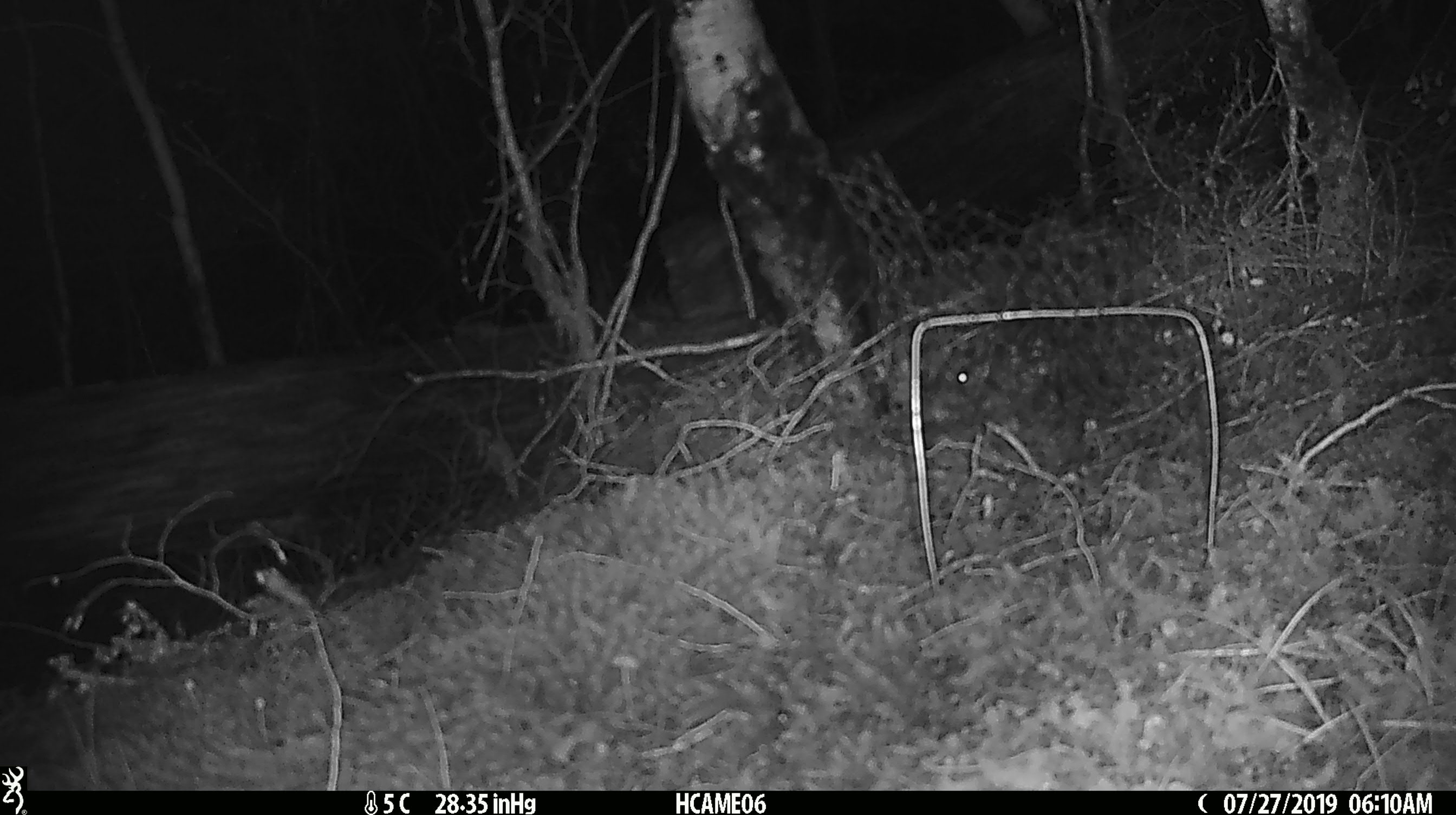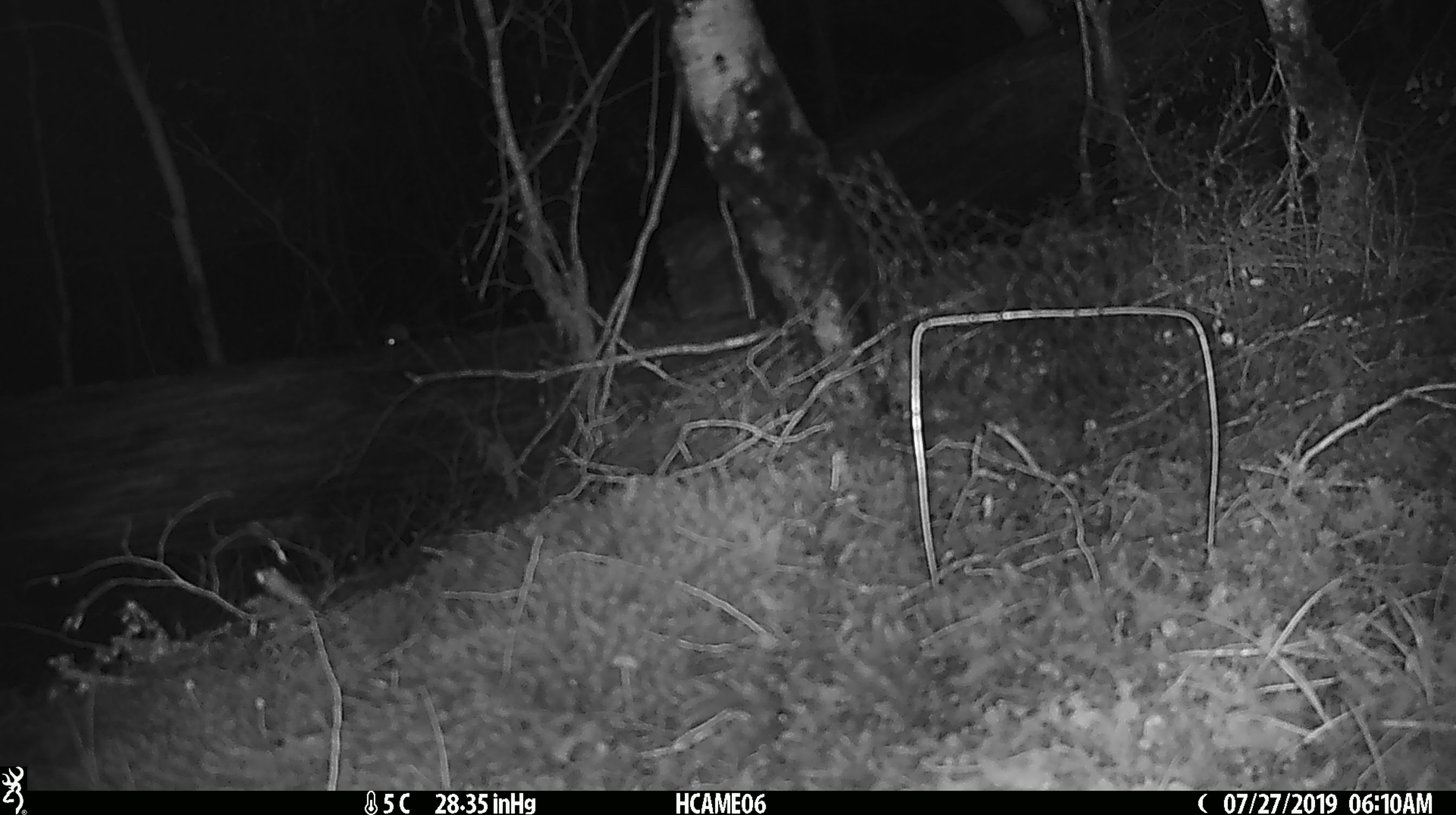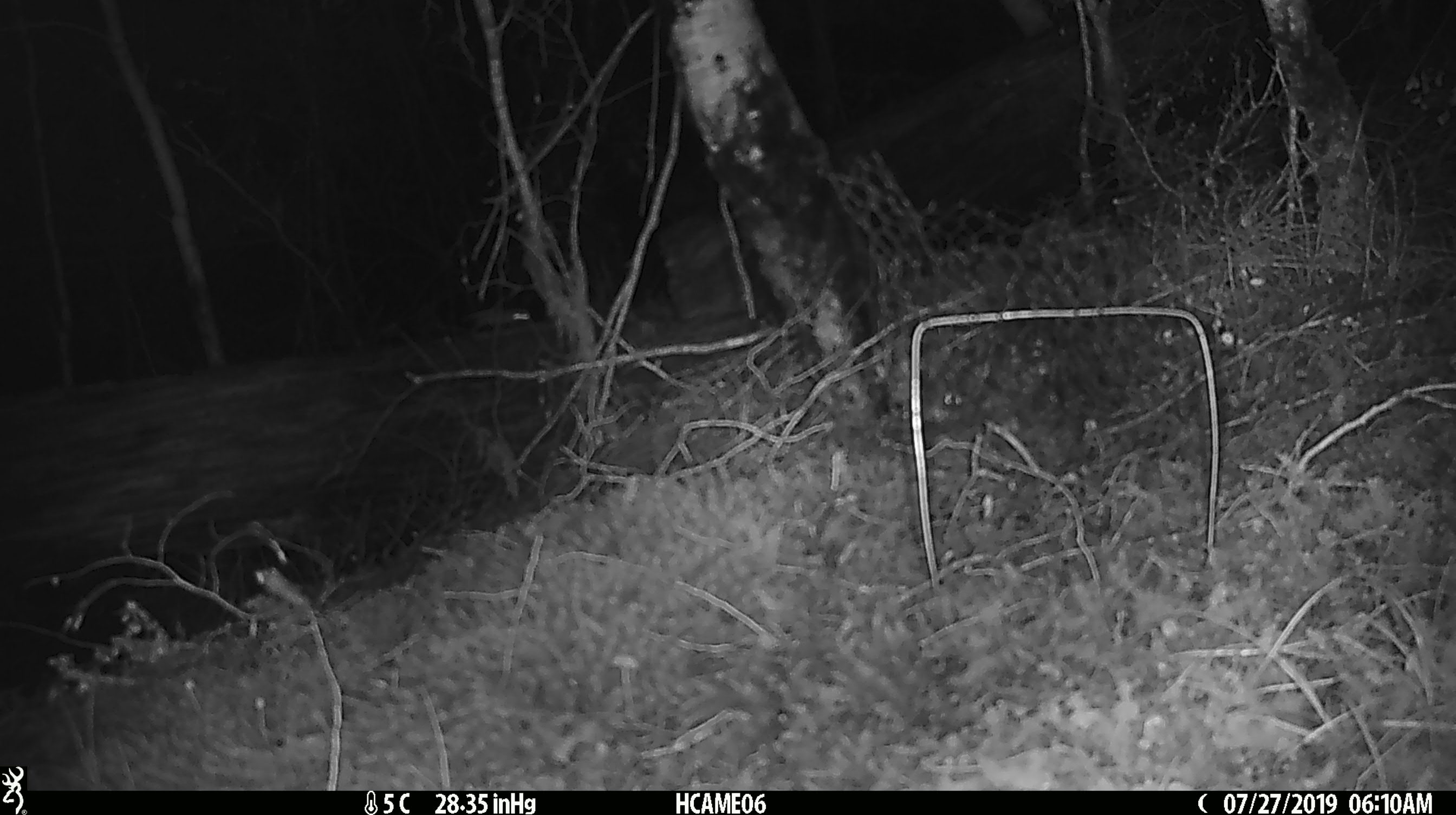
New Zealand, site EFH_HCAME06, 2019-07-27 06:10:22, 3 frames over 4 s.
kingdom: Animalia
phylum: Chordata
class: Mammalia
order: Rodentia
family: Muridae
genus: Mus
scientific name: Mus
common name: mouse